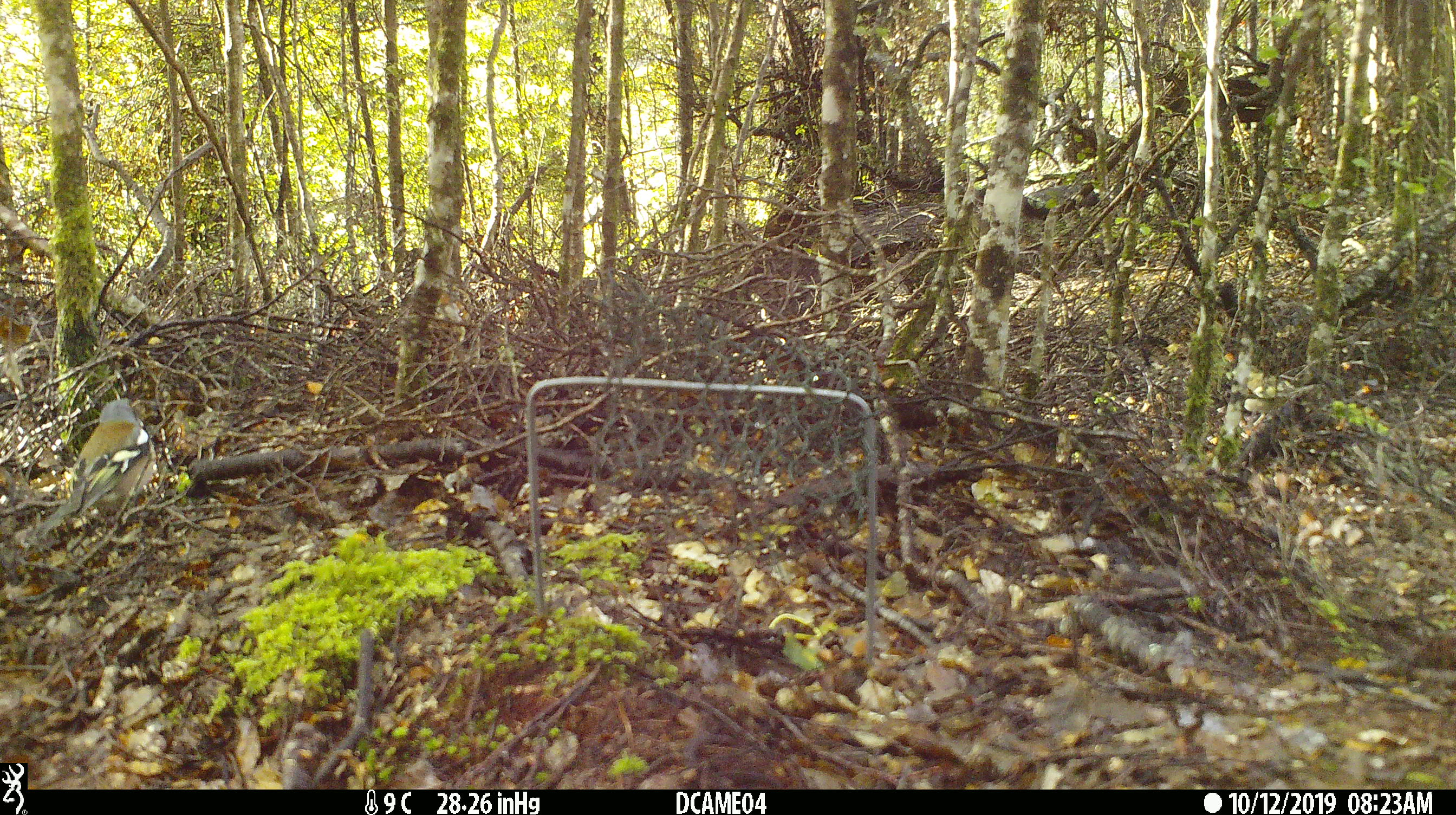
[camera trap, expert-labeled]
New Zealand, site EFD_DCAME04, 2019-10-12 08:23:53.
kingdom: Animalia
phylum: Chordata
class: Aves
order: Passeriformes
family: Fringillidae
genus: Fringilla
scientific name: Fringilla coelebs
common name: common chaffinch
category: chaffinch